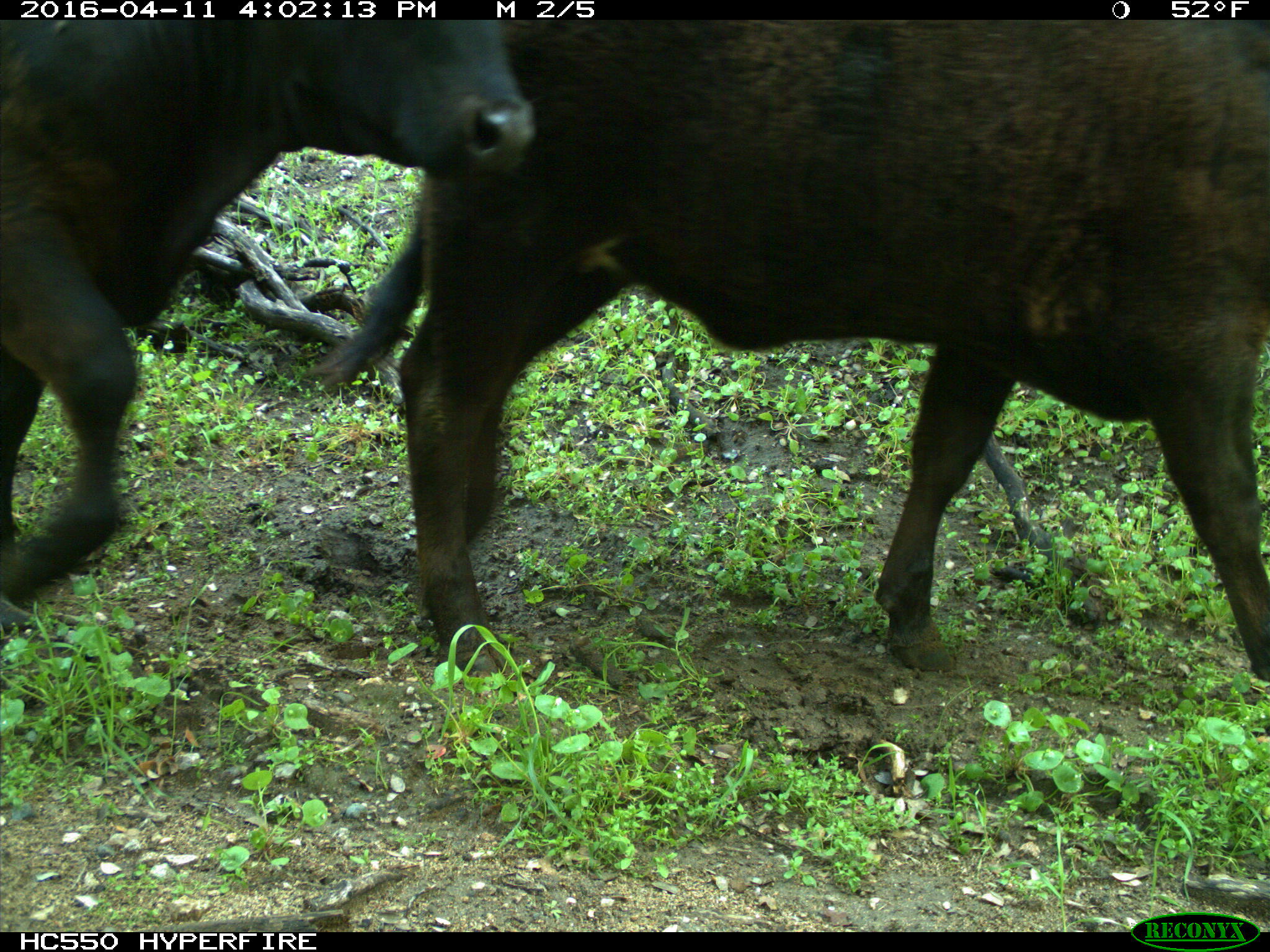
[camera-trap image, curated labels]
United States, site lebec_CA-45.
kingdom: Animalia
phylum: Chordata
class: Mammalia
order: Artiodactyla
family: Bovidae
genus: Bos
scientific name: Bos taurus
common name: domestic cow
Bos taurus (domestic cow).